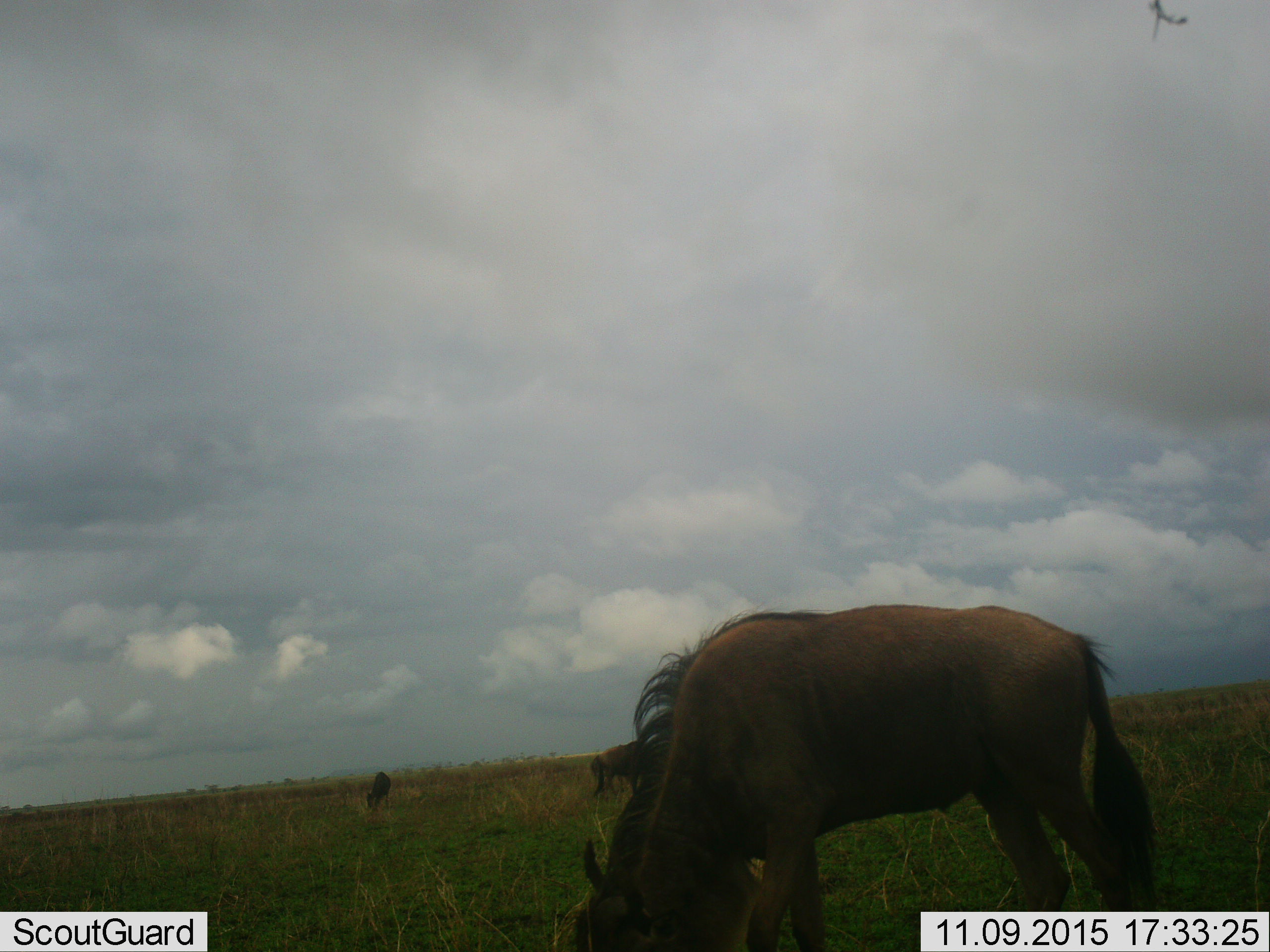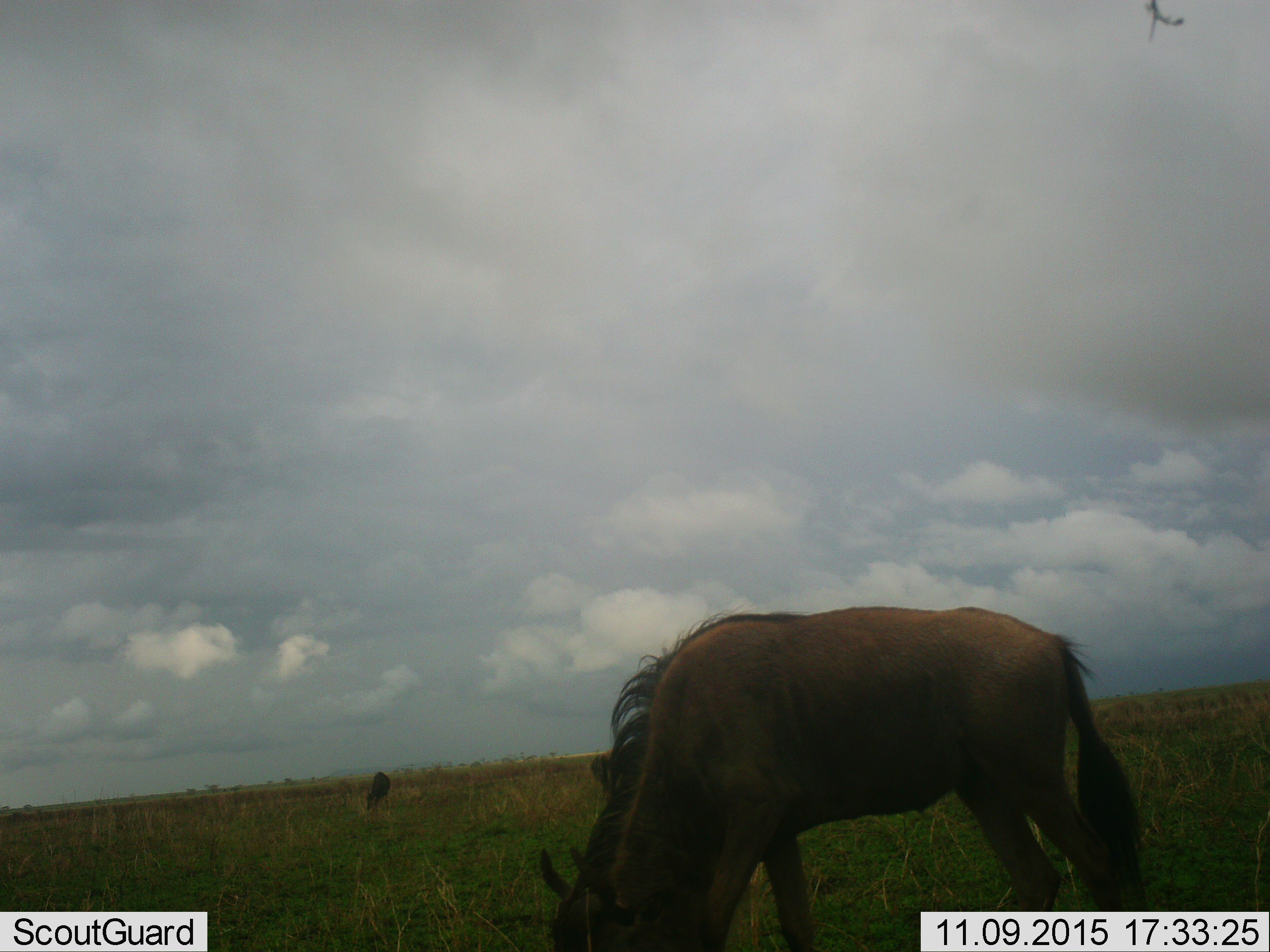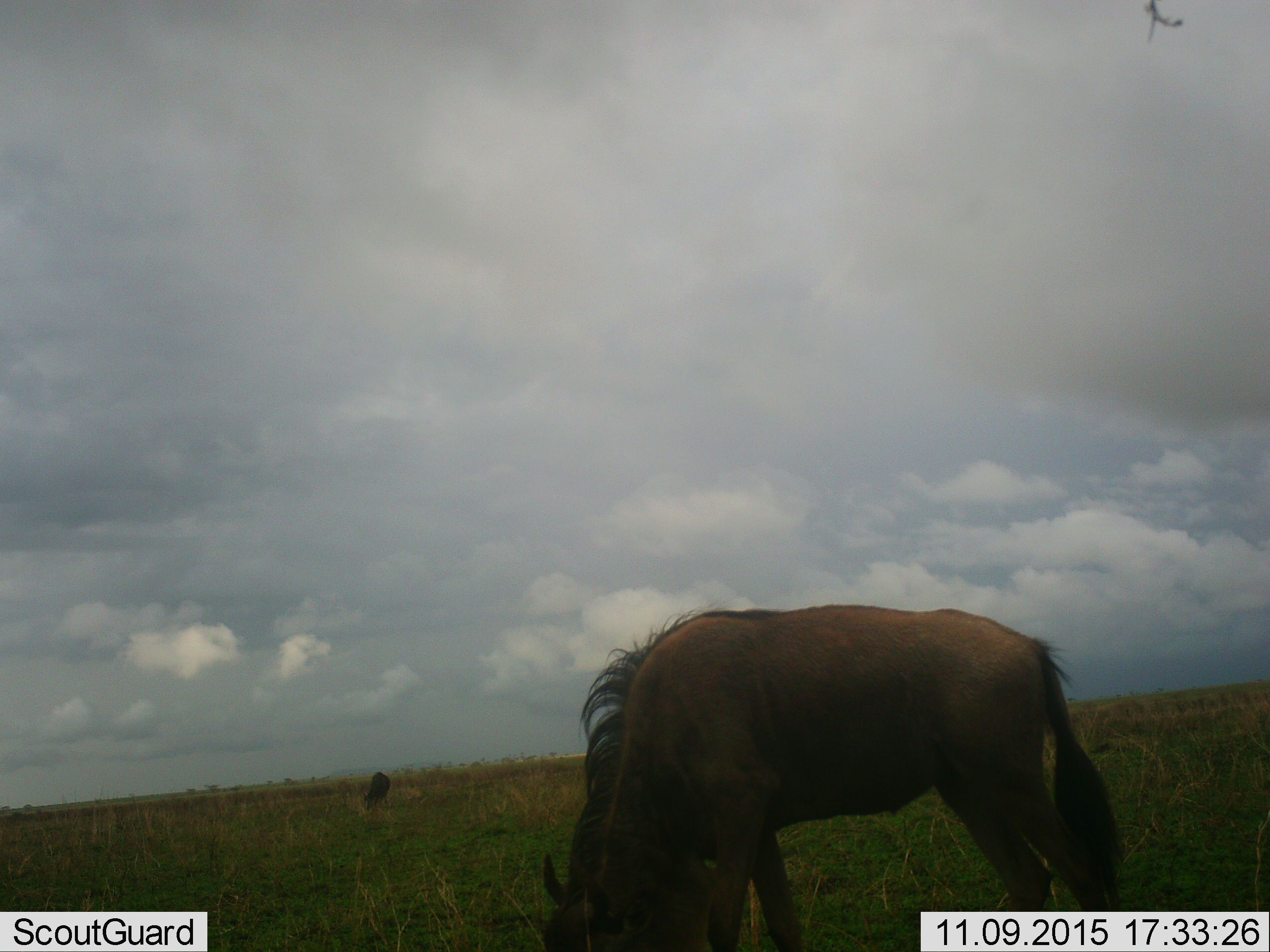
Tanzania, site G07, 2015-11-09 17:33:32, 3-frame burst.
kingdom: Animalia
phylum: Chordata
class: Mammalia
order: Artiodactyla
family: Bovidae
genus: Connochaetes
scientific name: Connochaetes taurinus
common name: blue wildebeest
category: wildebeest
Wildebeest (blue wildebeest) (Connochaetes taurinus), count 3. Behavior (volunteer vote fractions): standing 0%, resting 0%, moving 14%, interacting 0%. Young present (vote fraction): 0%. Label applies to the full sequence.